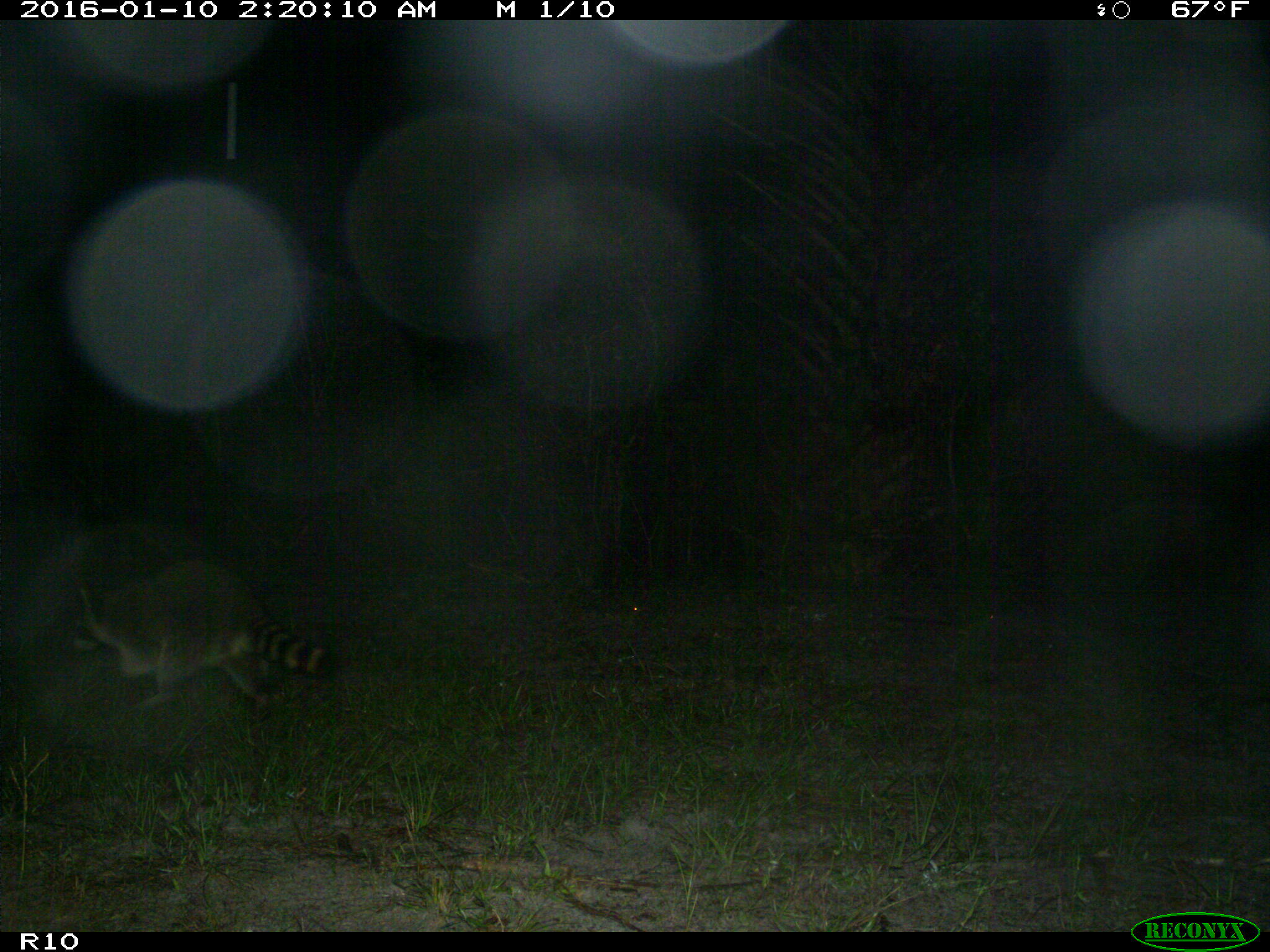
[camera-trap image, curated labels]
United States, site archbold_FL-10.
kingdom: Animalia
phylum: Chordata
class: Mammalia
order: Carnivora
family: Procyonidae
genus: Procyon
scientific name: Procyon lotor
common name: common raccoon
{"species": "Procyon lotor (common raccoon)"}